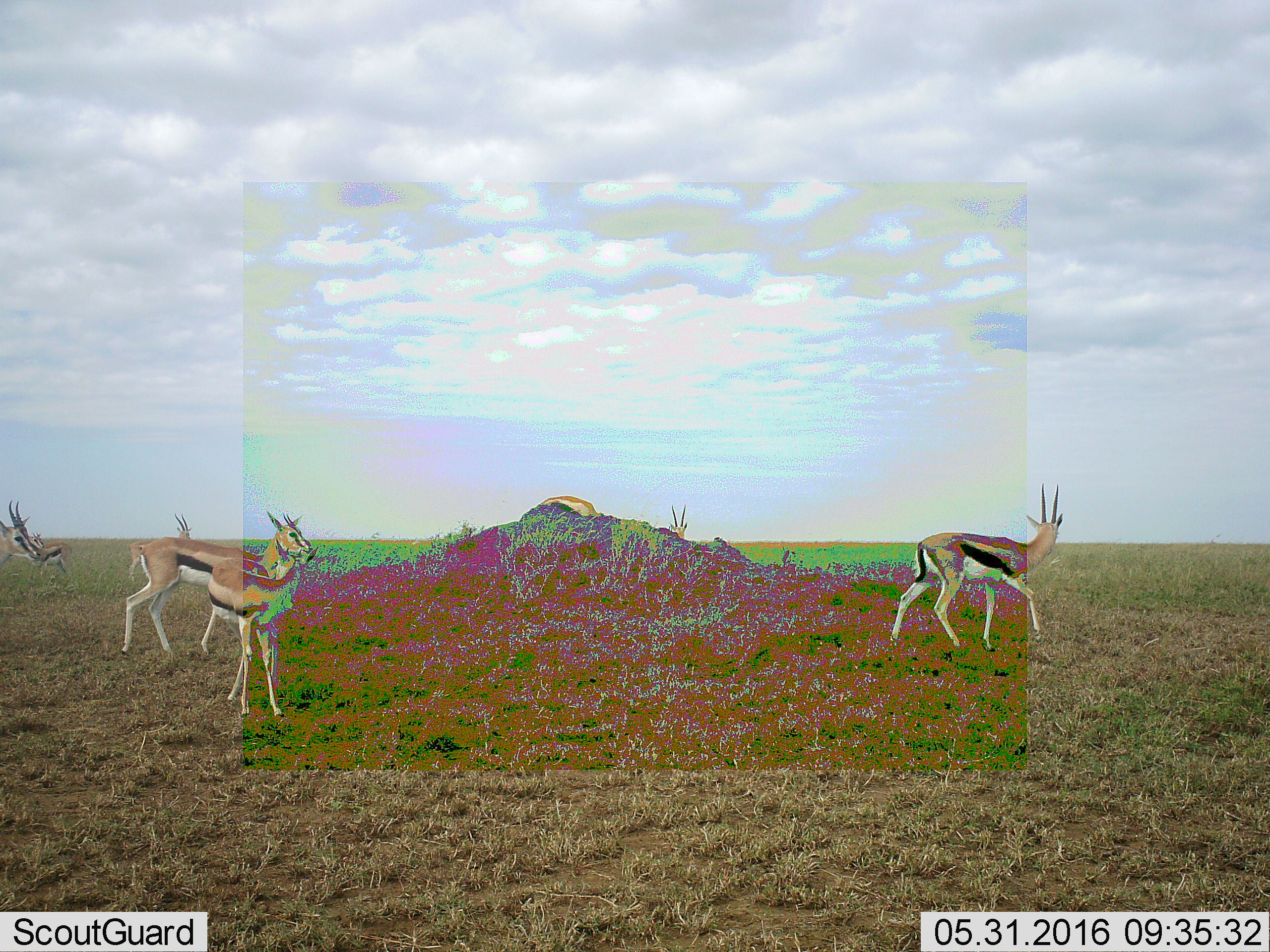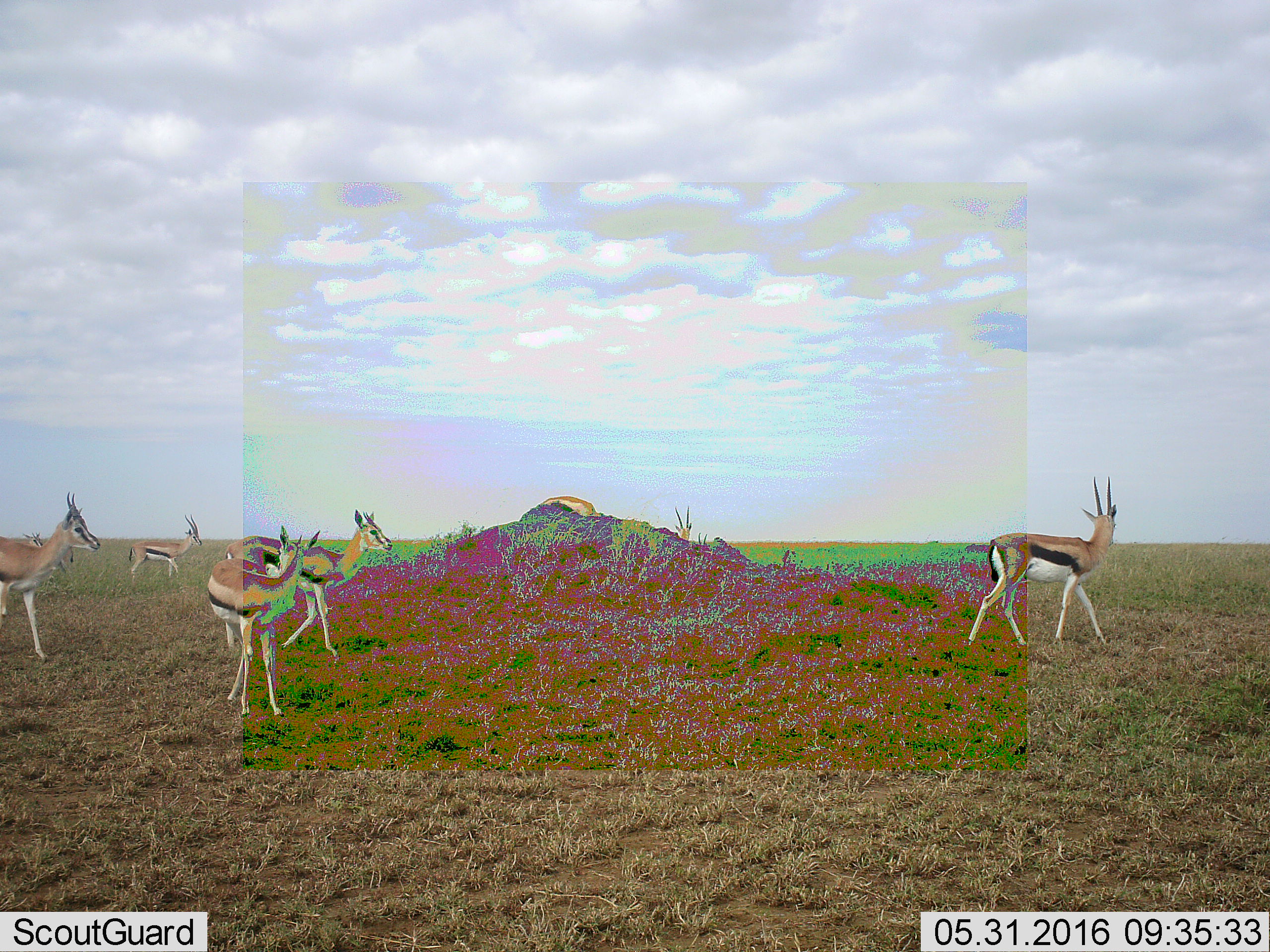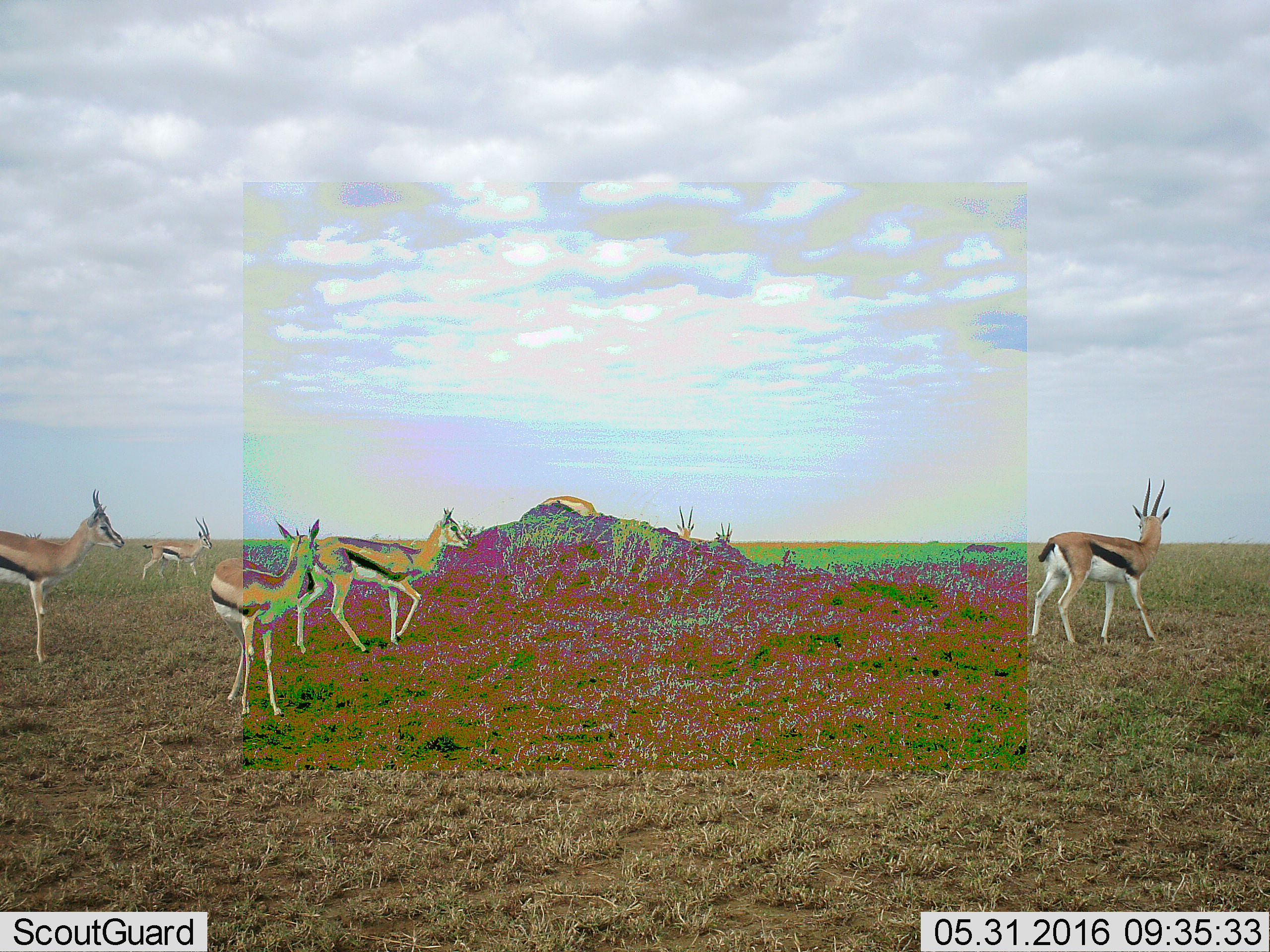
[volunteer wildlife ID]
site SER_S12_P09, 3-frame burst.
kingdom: Animalia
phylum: Chordata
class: Mammalia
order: Artiodactyla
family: Bovidae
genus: Eudorcas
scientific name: Eudorcas thomsonii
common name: thomson's gazelle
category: gazellethomsons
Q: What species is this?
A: Gazellethomsons (thomson's gazelle) (Eudorcas thomsonii).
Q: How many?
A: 7.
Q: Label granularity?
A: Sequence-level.